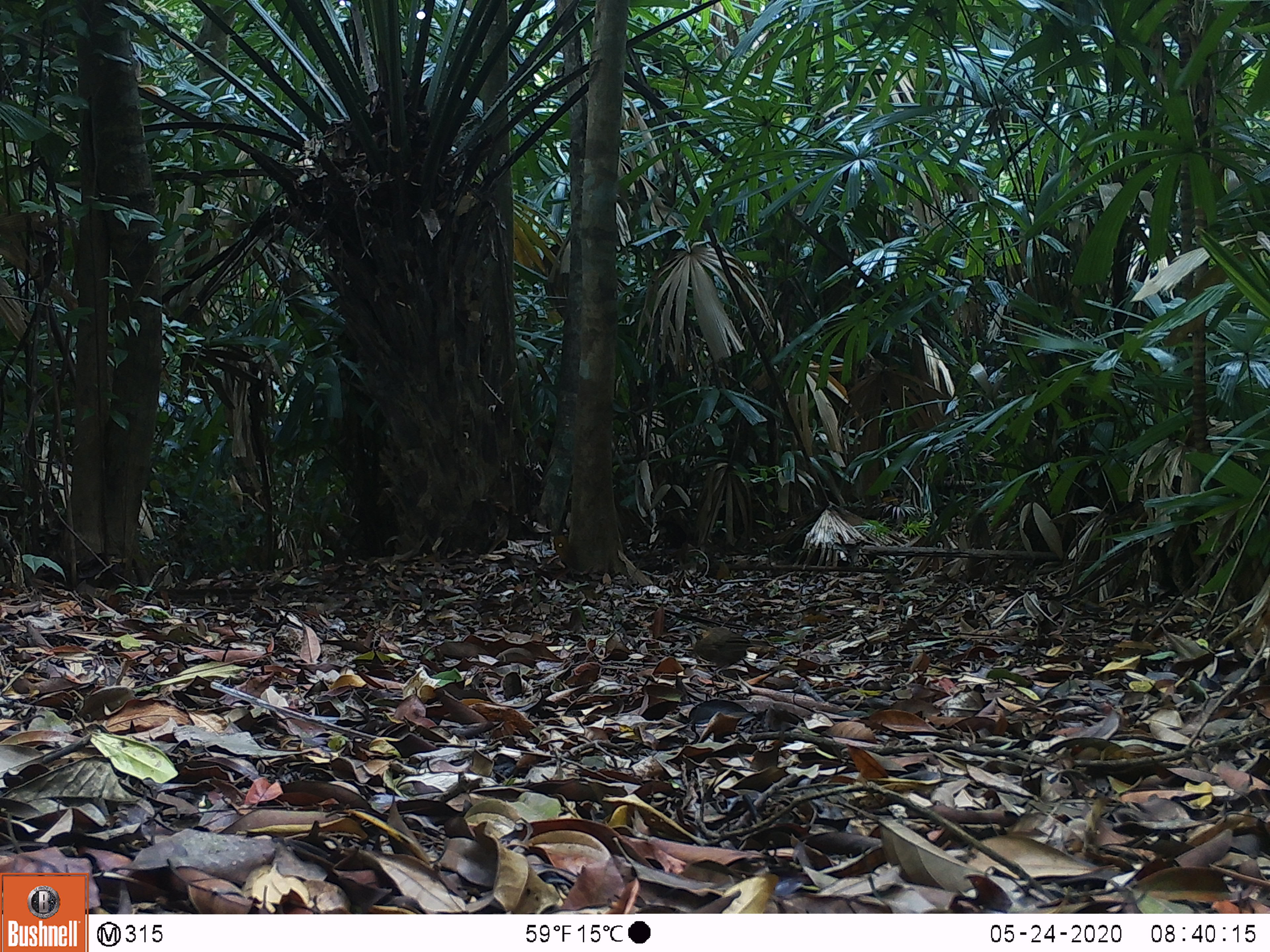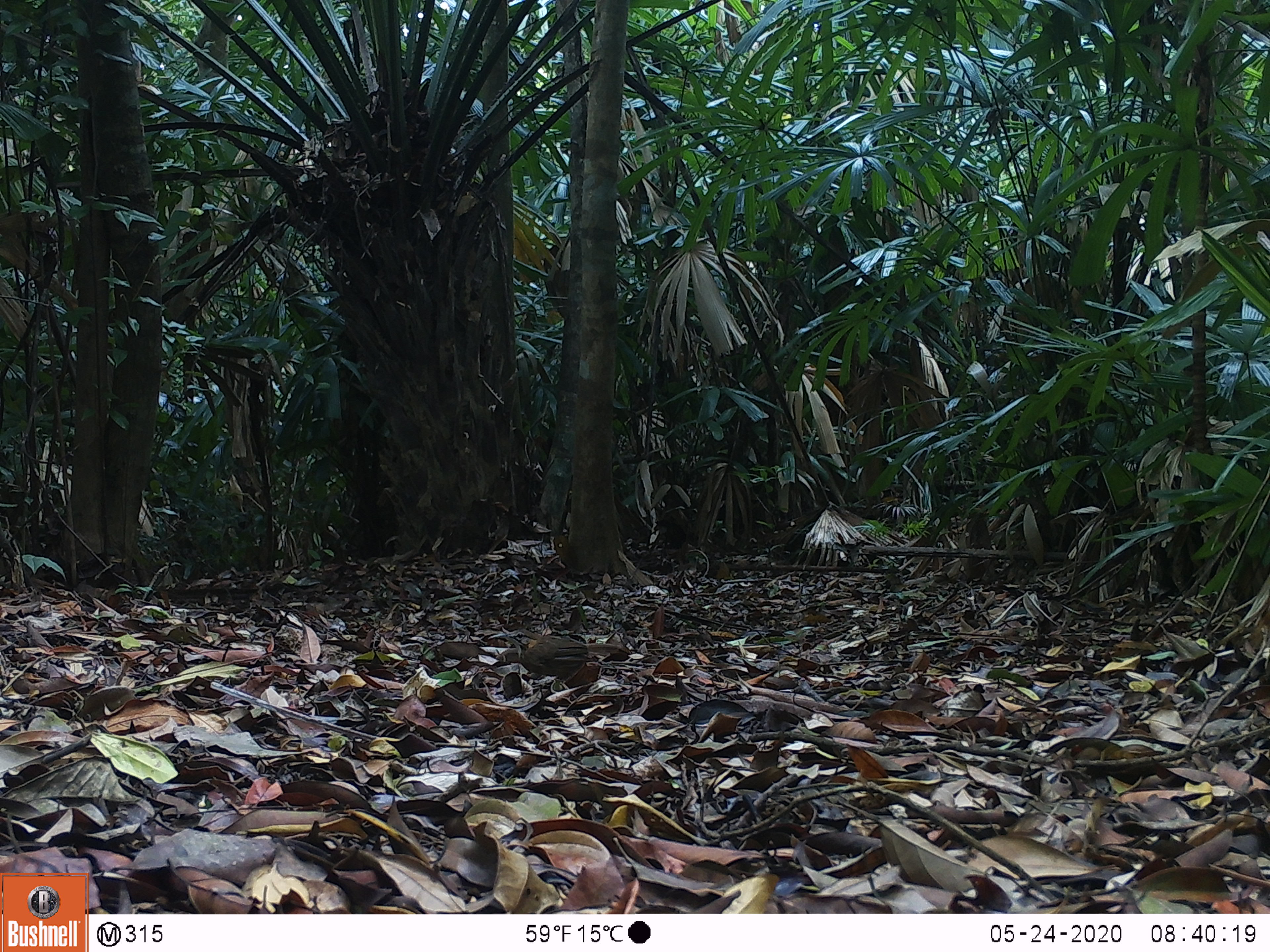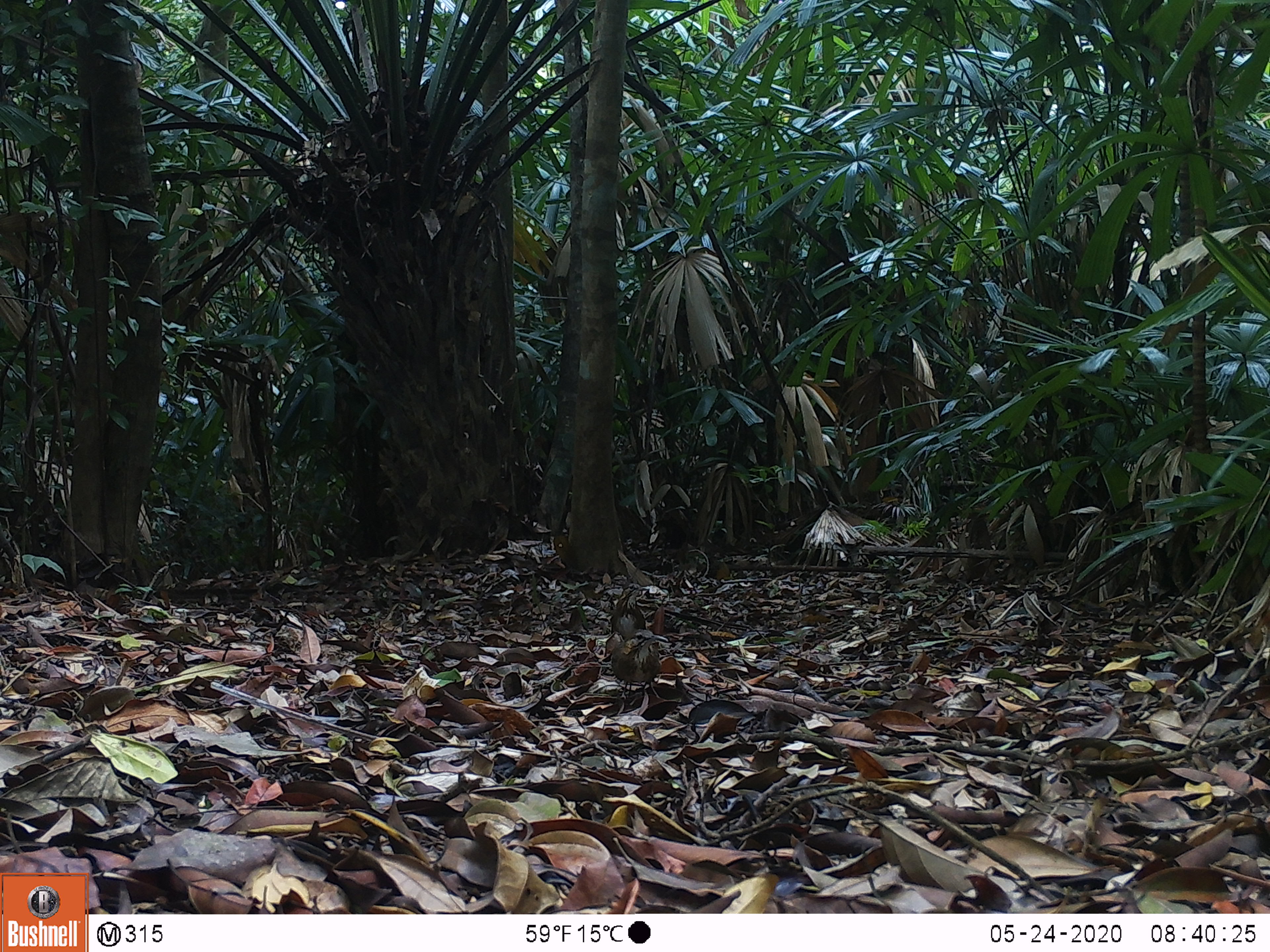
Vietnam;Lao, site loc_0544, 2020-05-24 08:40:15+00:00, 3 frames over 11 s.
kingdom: Animalia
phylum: Chordata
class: Aves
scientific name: Aves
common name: bird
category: unidentified bird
Unidentified bird (bird) (Aves). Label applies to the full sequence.